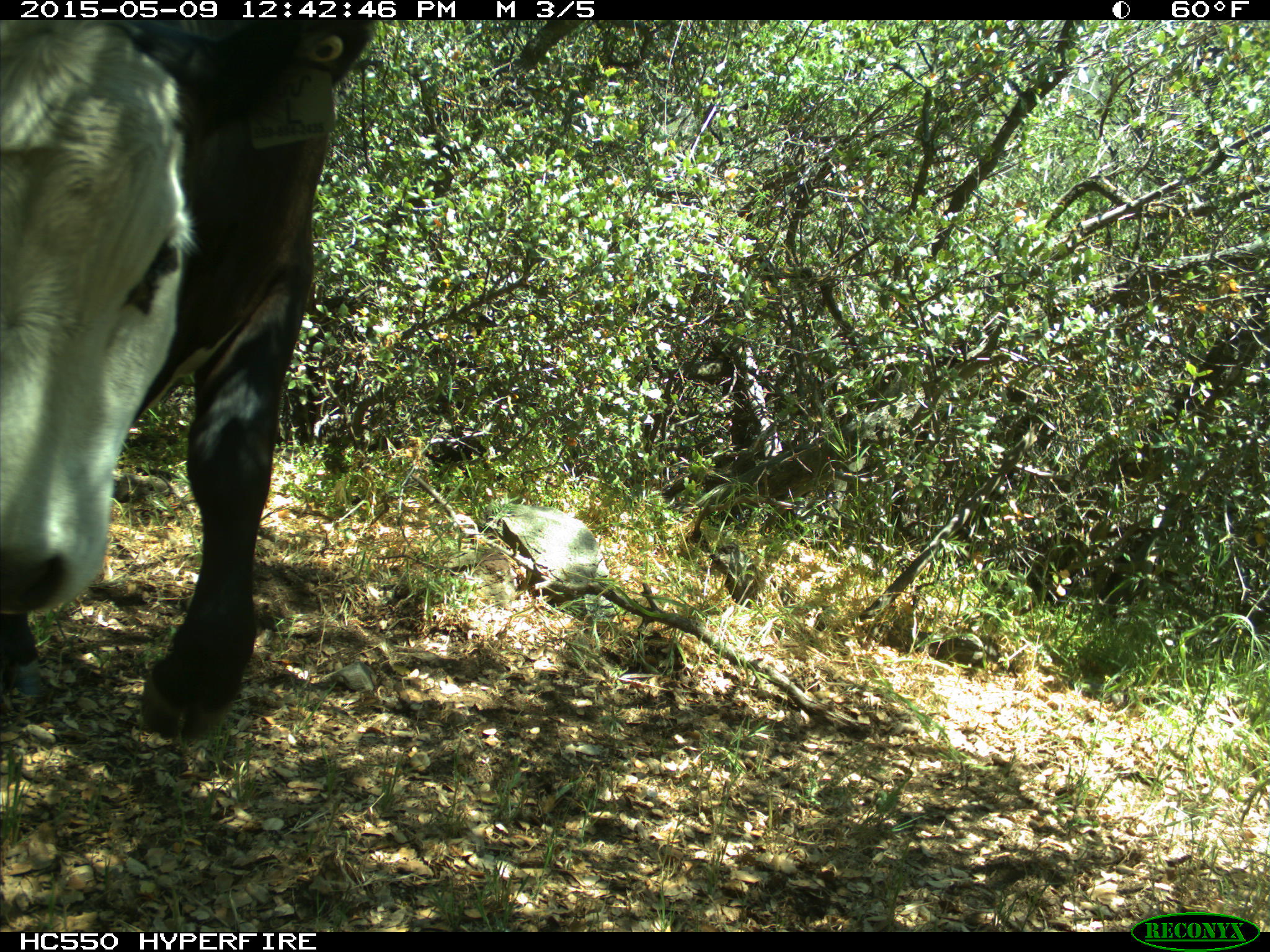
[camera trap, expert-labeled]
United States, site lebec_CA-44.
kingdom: Animalia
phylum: Chordata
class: Mammalia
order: Artiodactyla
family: Bovidae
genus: Bos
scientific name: Bos taurus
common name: domestic cow